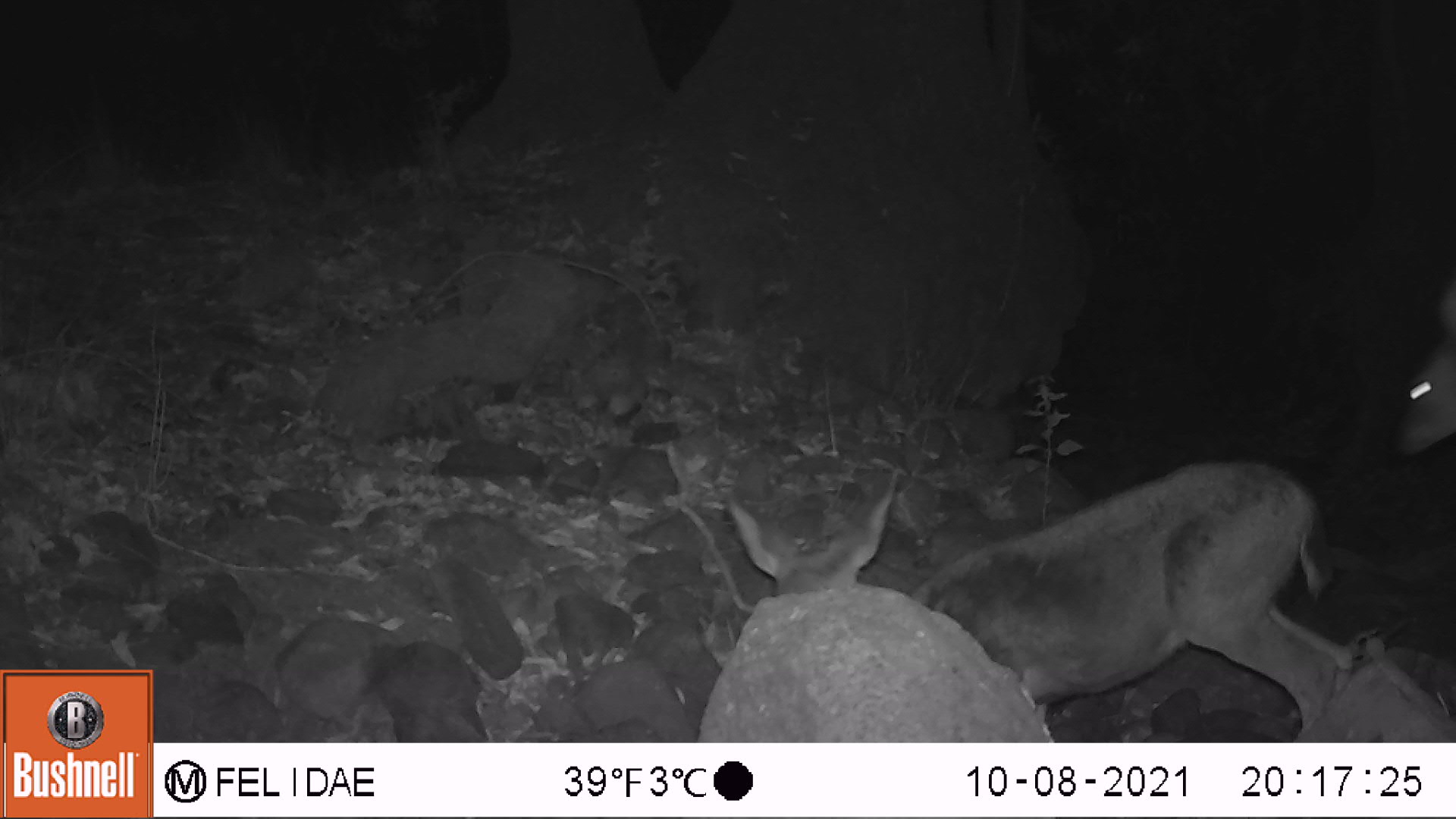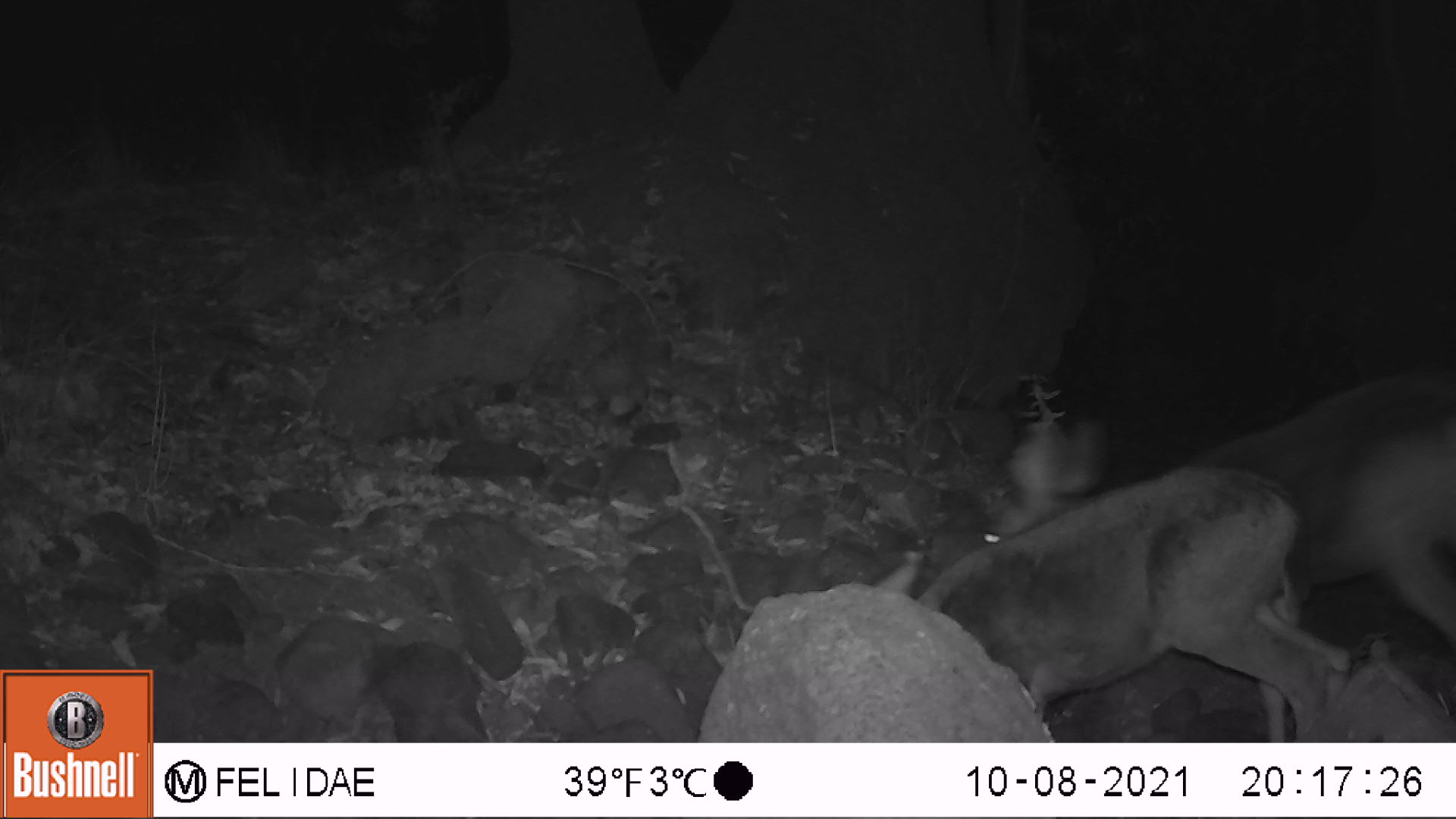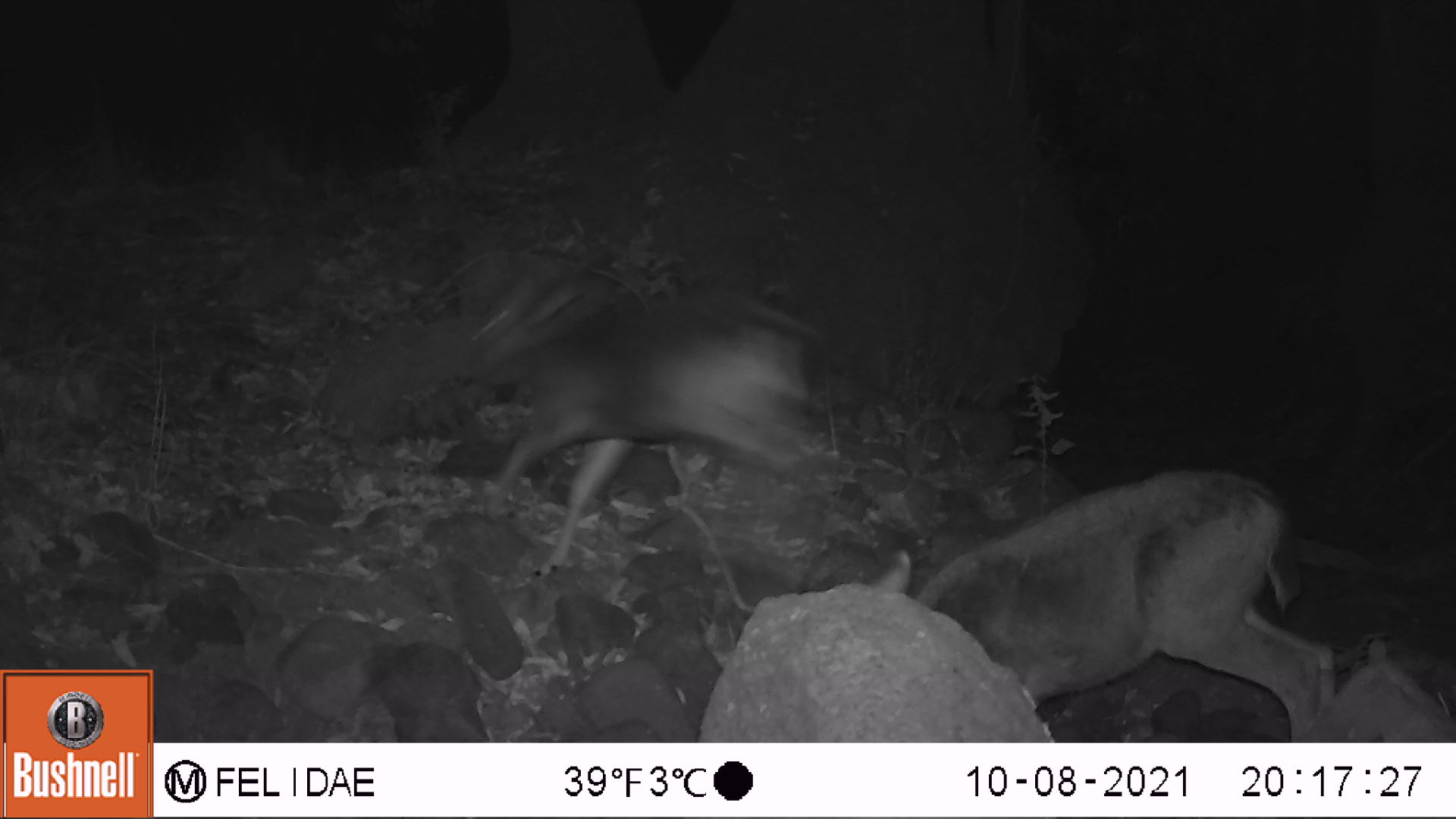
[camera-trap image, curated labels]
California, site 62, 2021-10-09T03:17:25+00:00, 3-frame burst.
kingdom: Animalia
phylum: Chordata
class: Mammalia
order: Artiodactyla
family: Cervidae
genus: Odocoileus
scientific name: Odocoileus hemionus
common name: mule deer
Mule deer (Odocoileus hemionus).